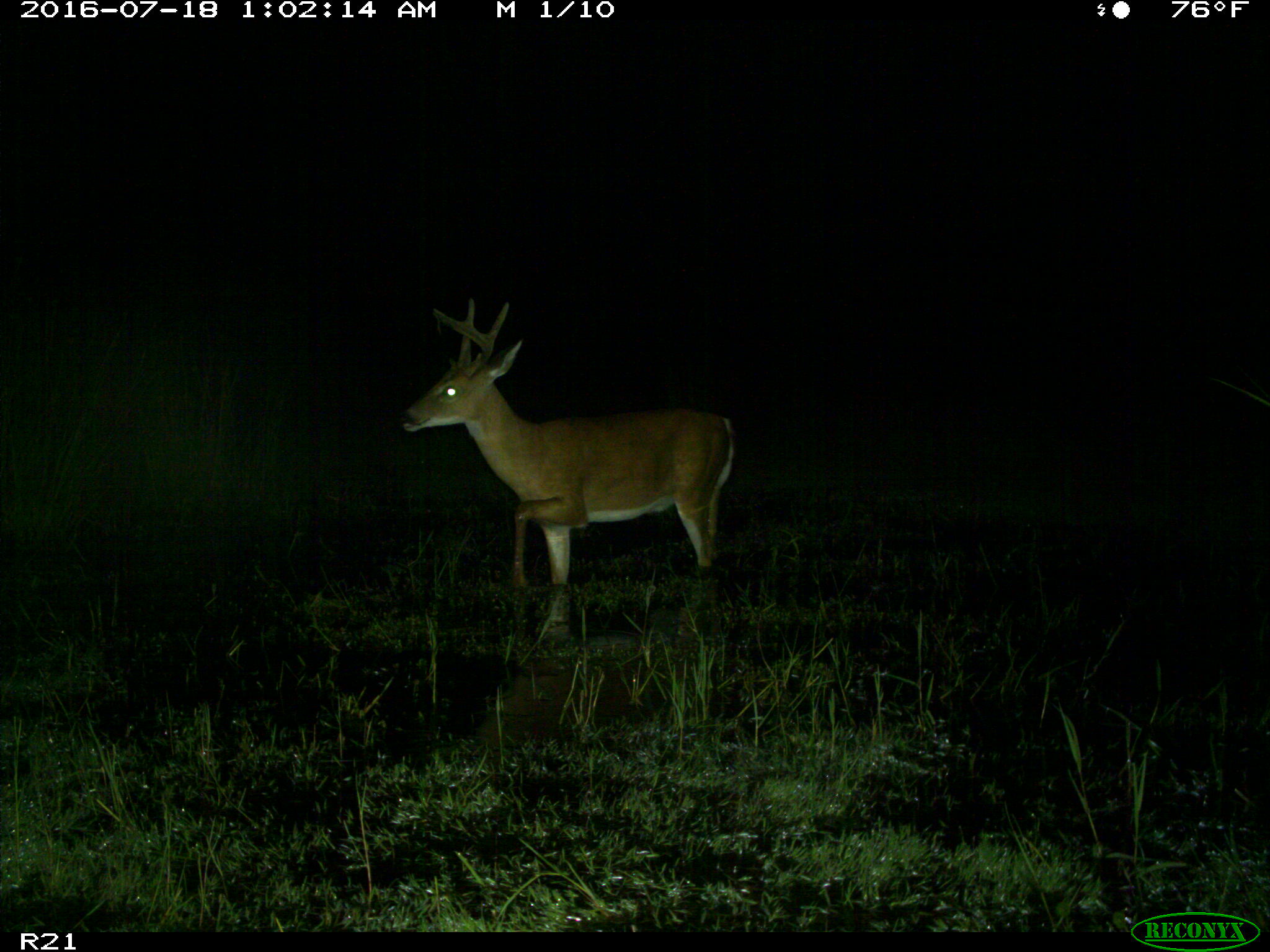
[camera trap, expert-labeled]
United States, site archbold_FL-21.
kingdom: Animalia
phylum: Chordata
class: Mammalia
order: Artiodactyla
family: Cervidae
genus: Odocoileus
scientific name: Odocoileus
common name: deer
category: unidentified deer